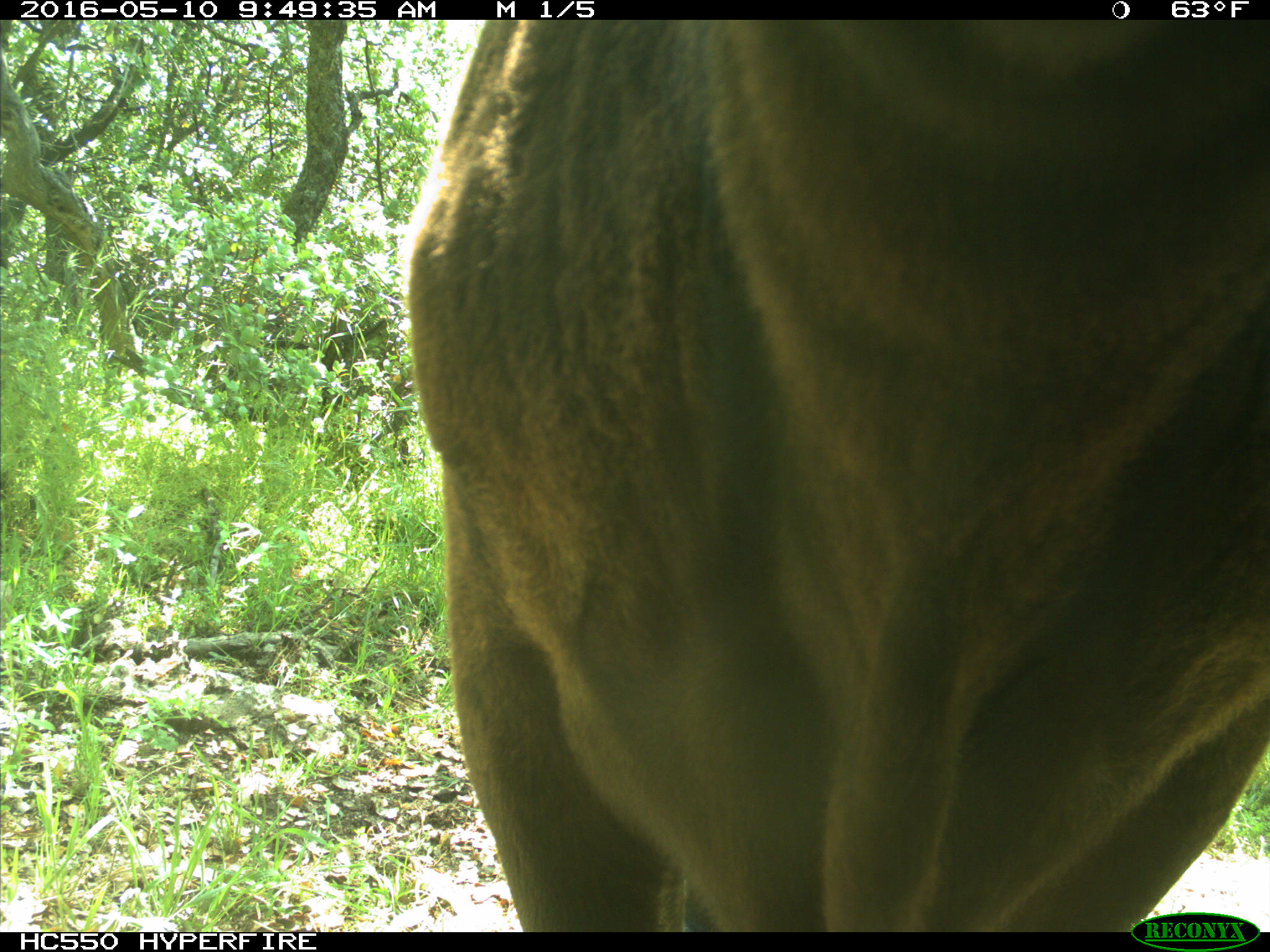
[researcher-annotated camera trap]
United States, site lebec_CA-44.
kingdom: Animalia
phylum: Chordata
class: Mammalia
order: Artiodactyla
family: Bovidae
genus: Bos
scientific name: Bos taurus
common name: domestic cow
Bos taurus (domestic cow).